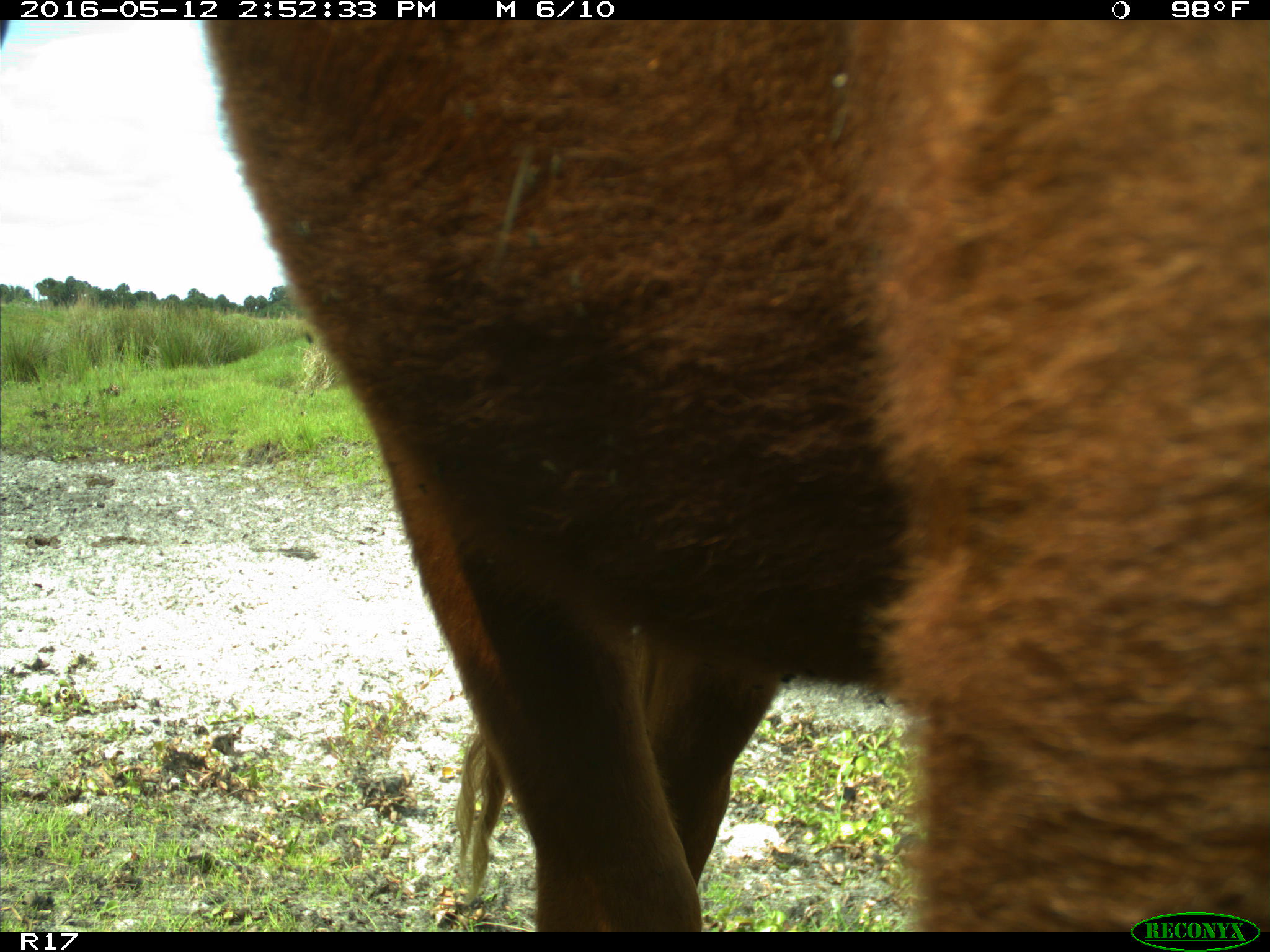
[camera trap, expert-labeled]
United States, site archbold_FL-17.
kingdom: Animalia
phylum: Chordata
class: Mammalia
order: Artiodactyla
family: Bovidae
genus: Bos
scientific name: Bos taurus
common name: domestic cow